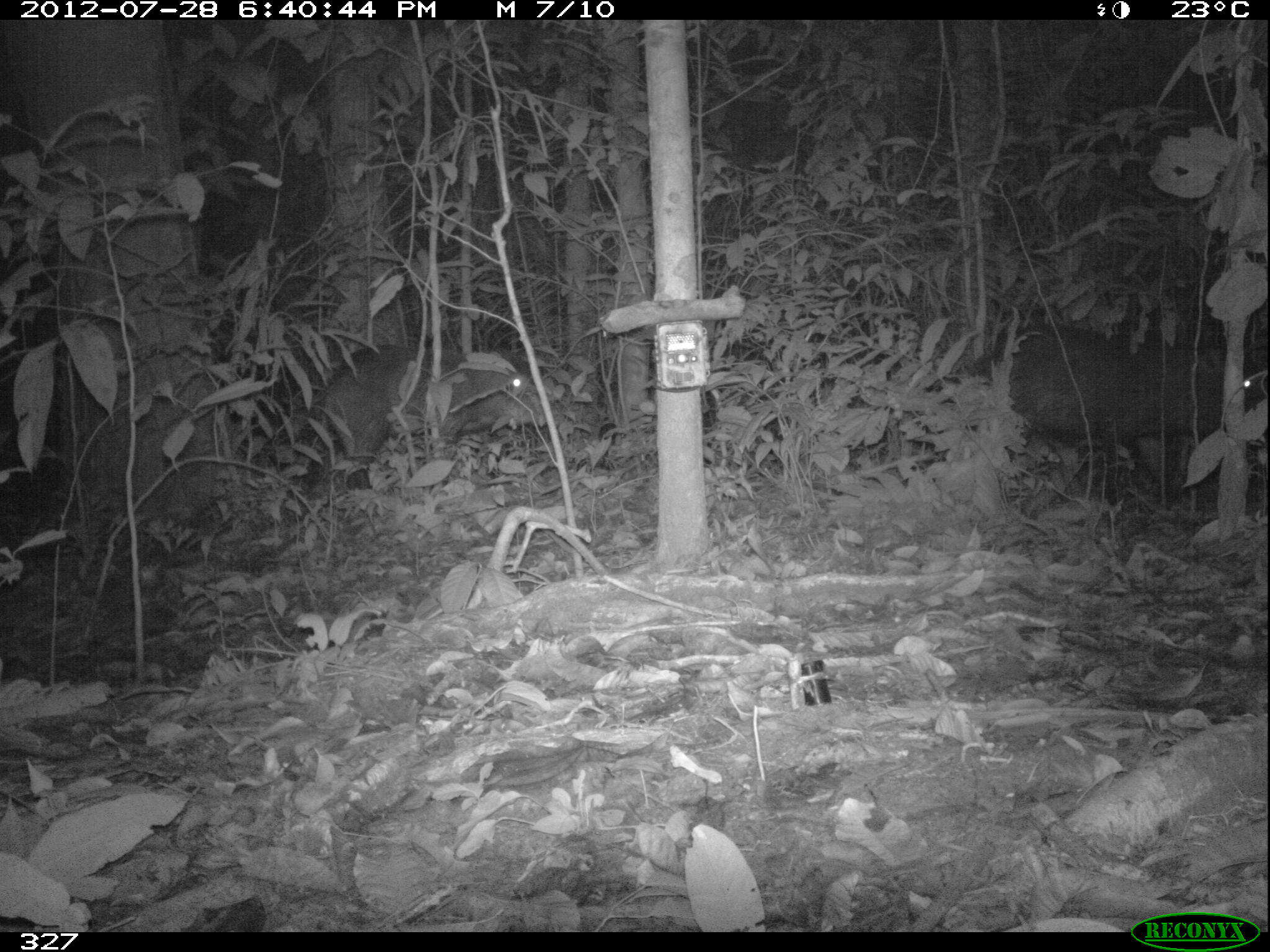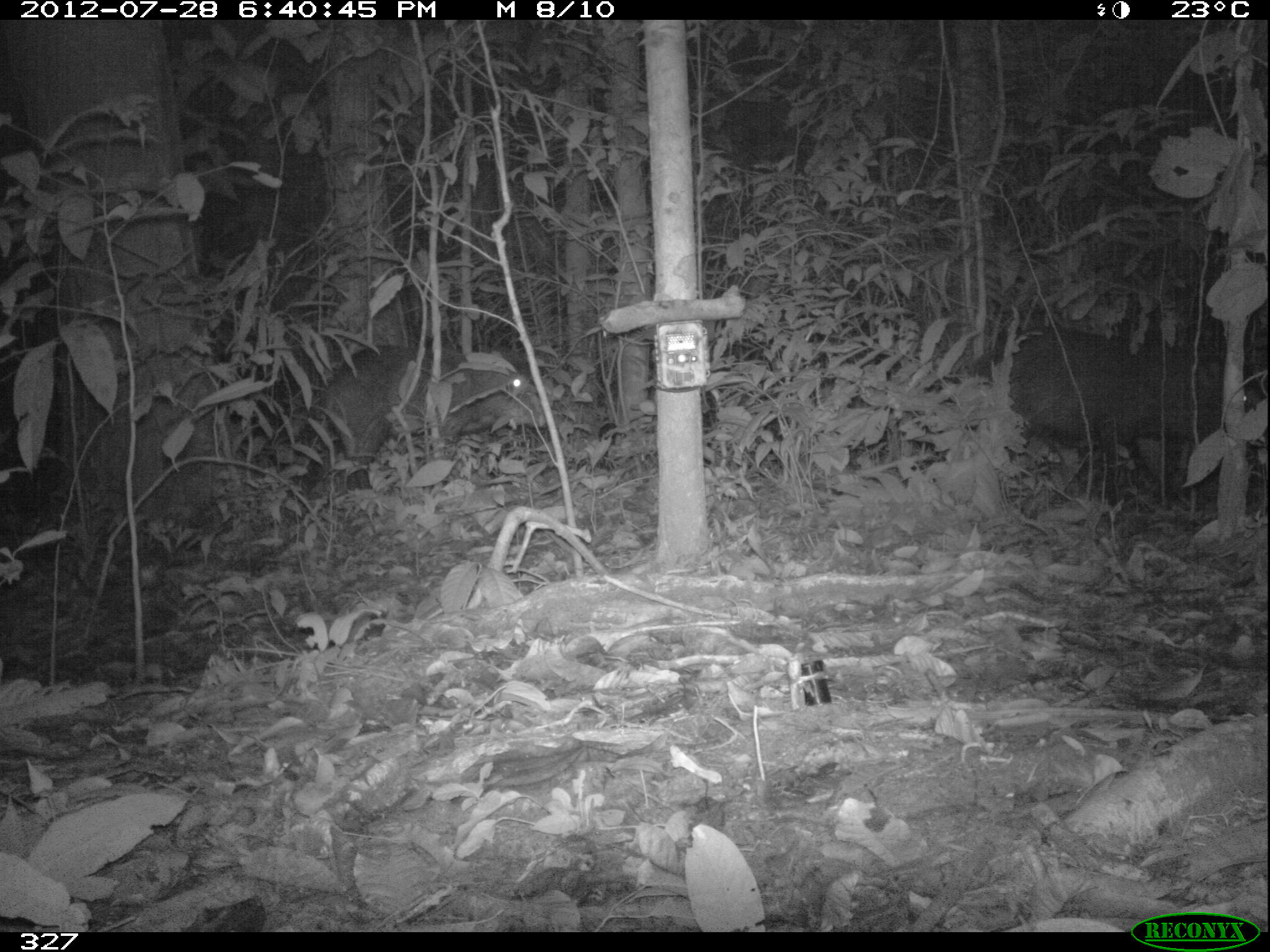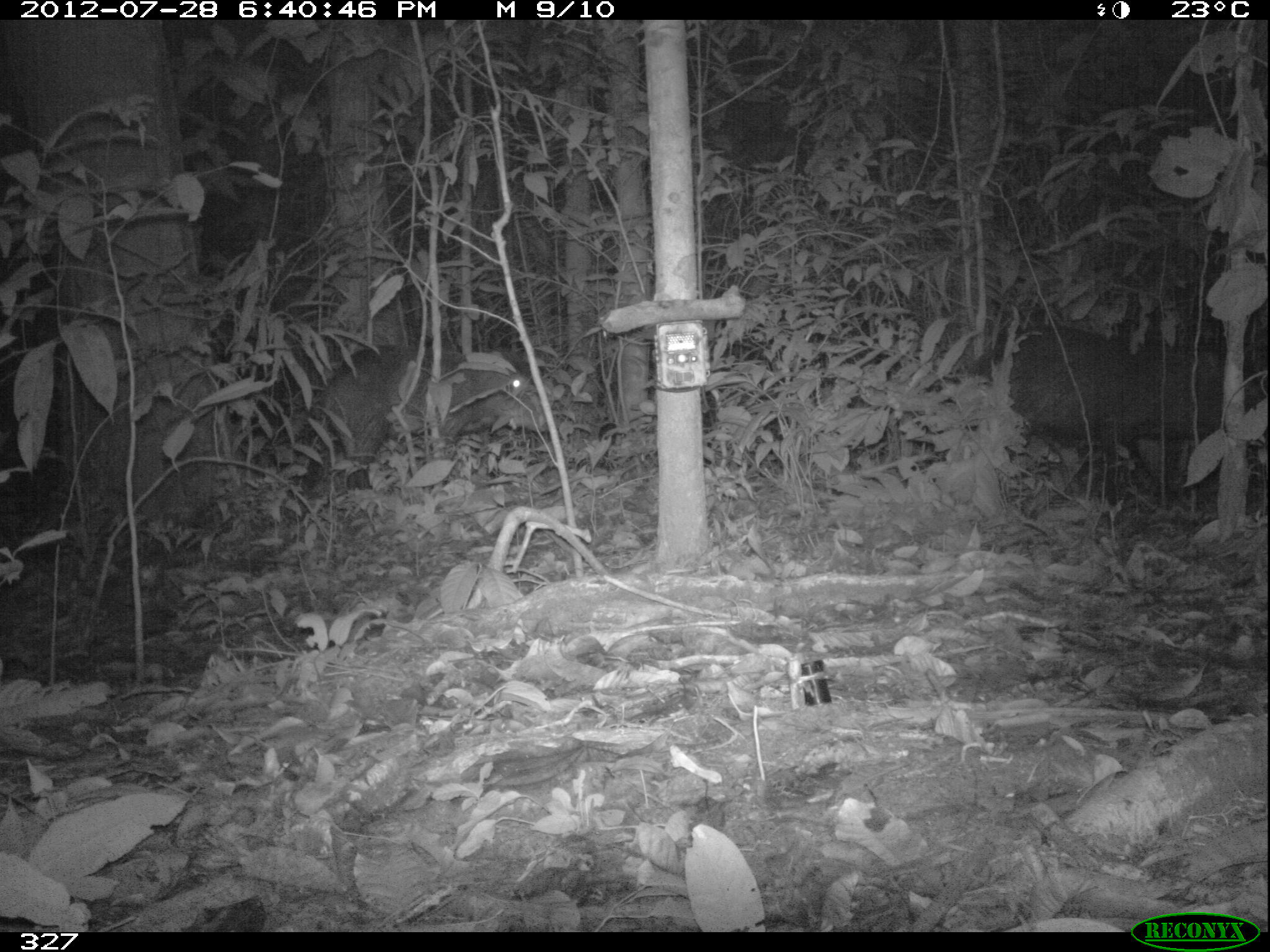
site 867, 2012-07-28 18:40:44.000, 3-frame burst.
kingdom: Animalia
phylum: Chordata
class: Mammalia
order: Artiodactyla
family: Tayassuidae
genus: Tayassu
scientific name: Tayassu pecari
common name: white-lipped peccary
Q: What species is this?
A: Tayassu pecari (white-lipped peccary).